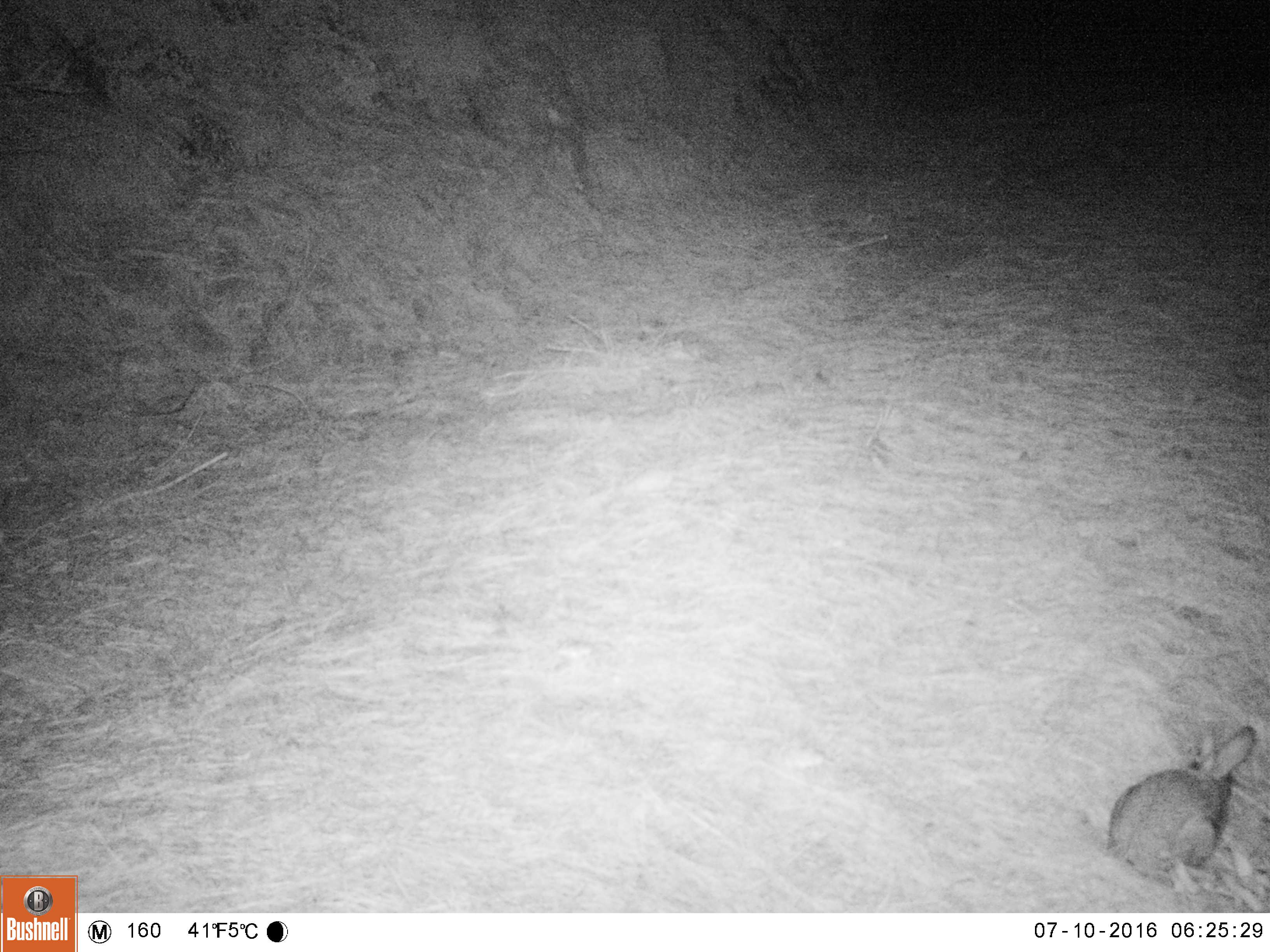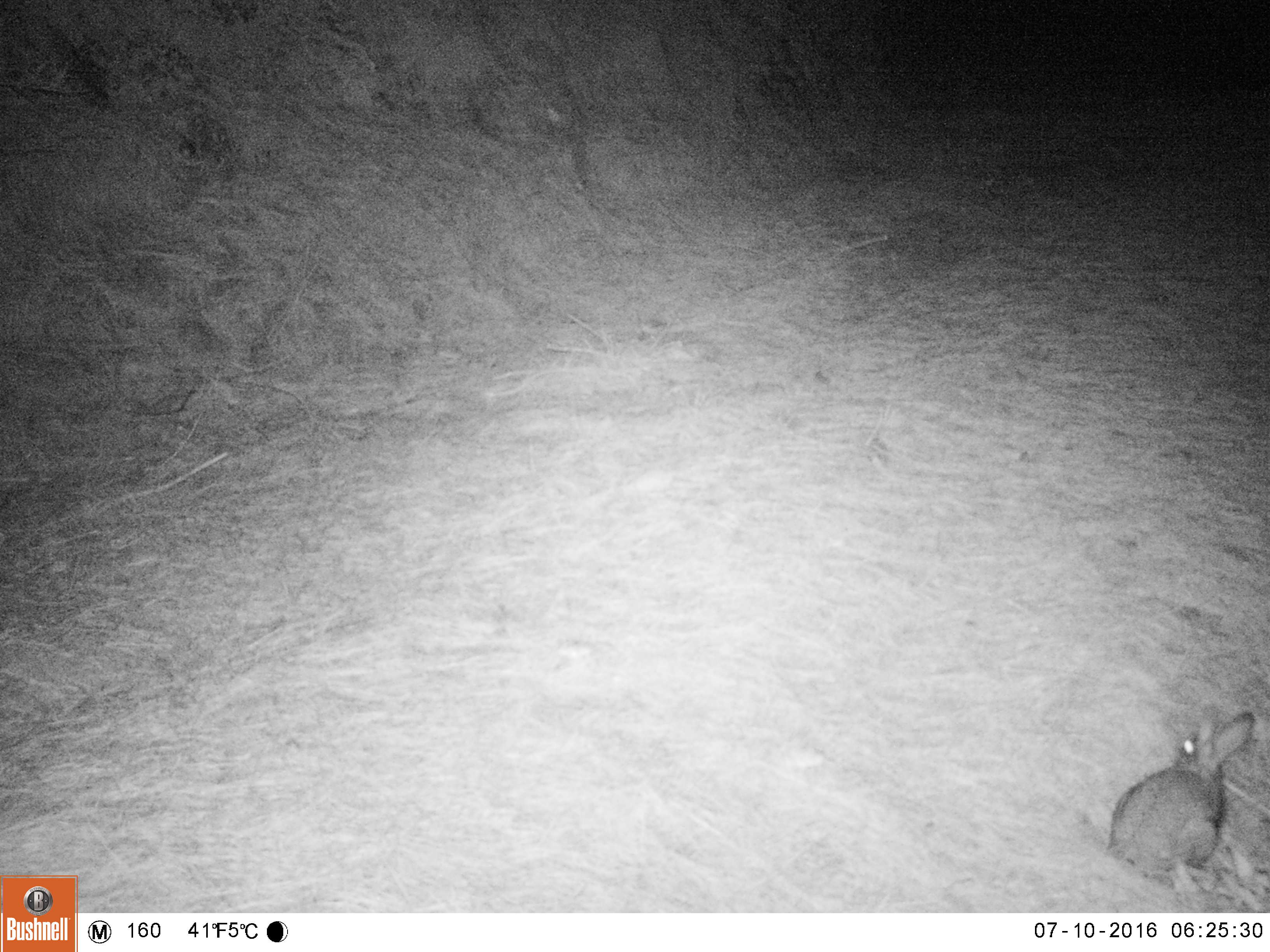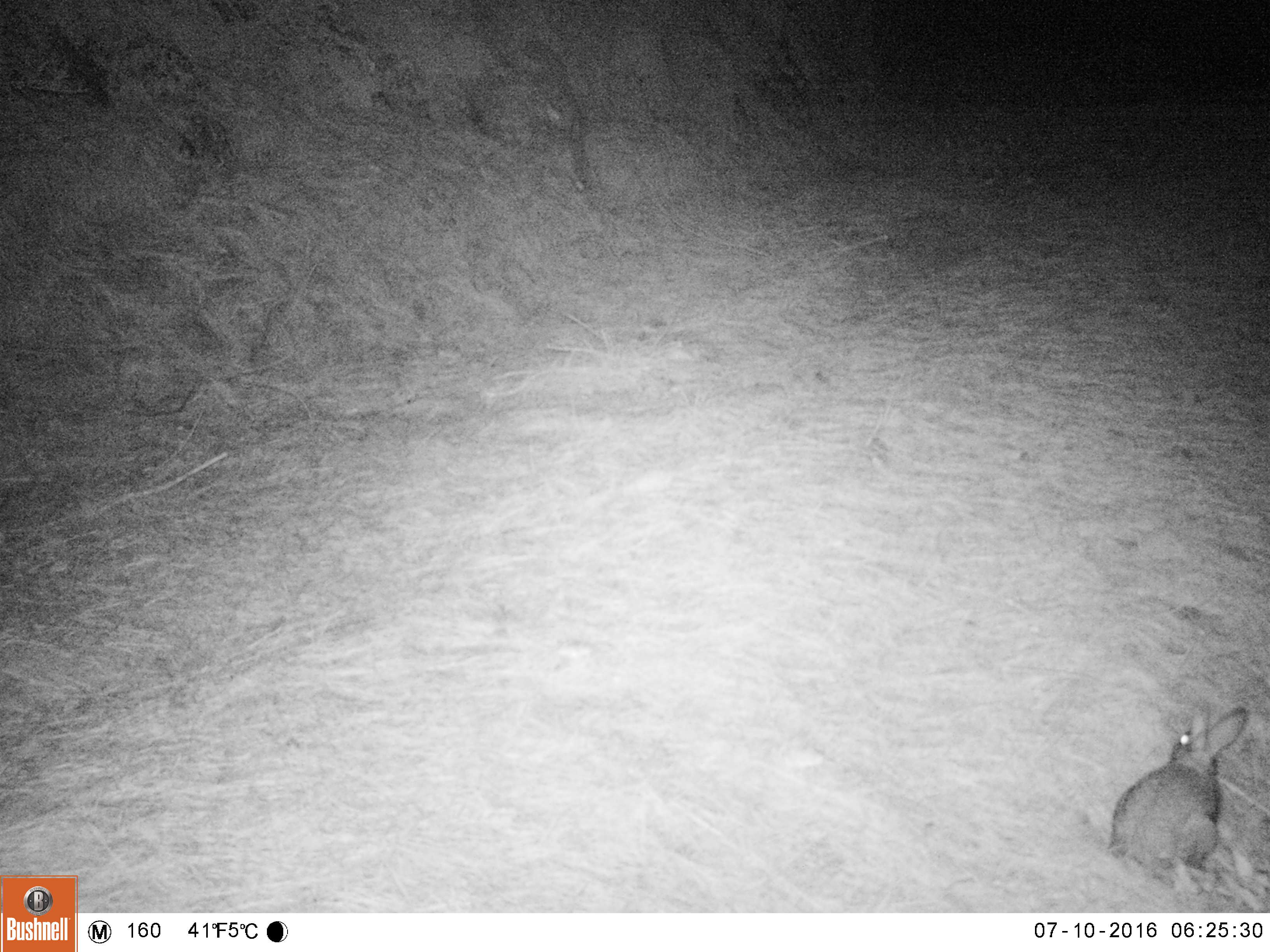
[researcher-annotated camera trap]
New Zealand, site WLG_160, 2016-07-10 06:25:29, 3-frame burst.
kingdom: Animalia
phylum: Chordata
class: Mammalia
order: Lagomorpha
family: Leporidae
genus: Oryctolagus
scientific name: Oryctolagus cuniculus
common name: european rabbit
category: rabbit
Rabbit (european rabbit) (Oryctolagus cuniculus).